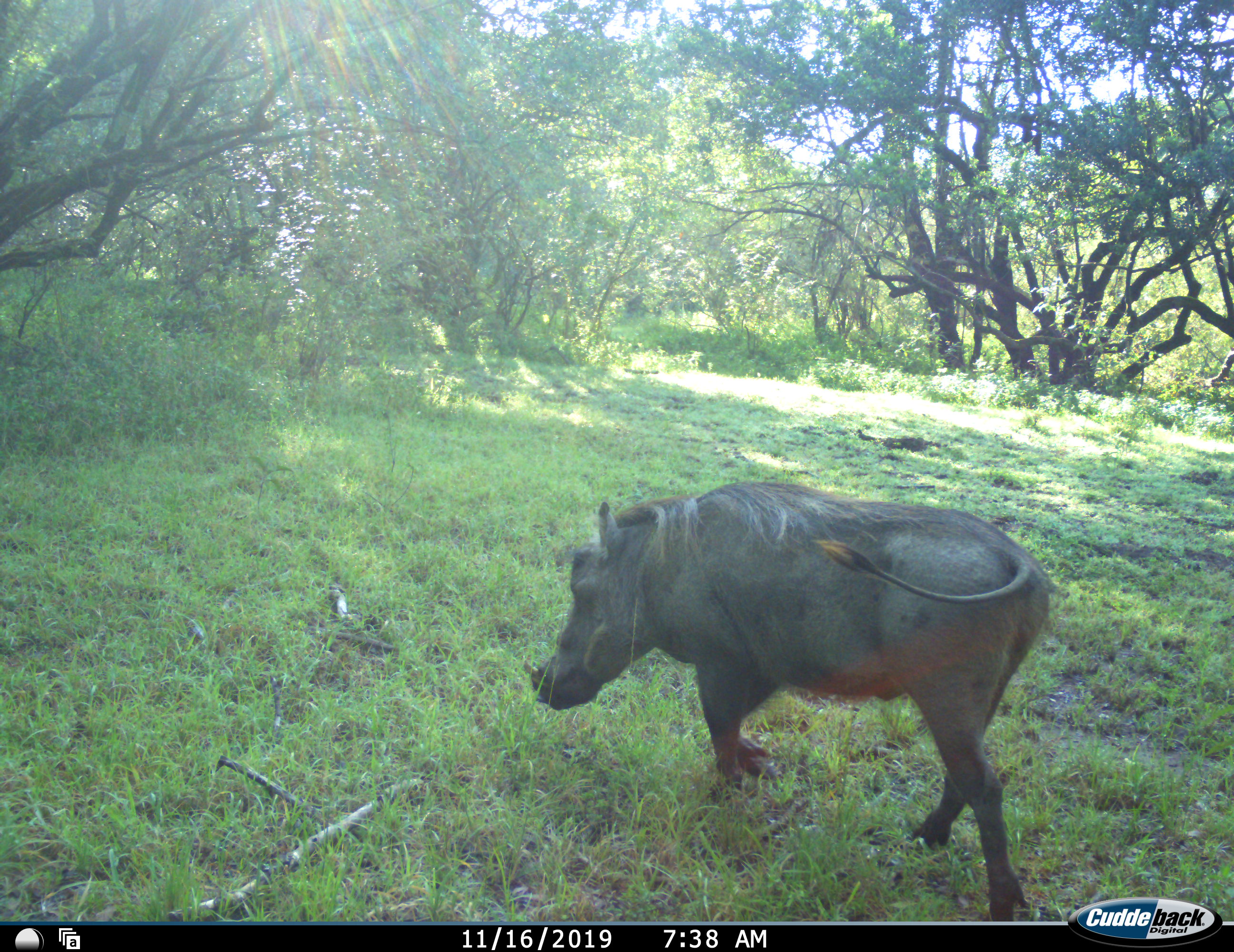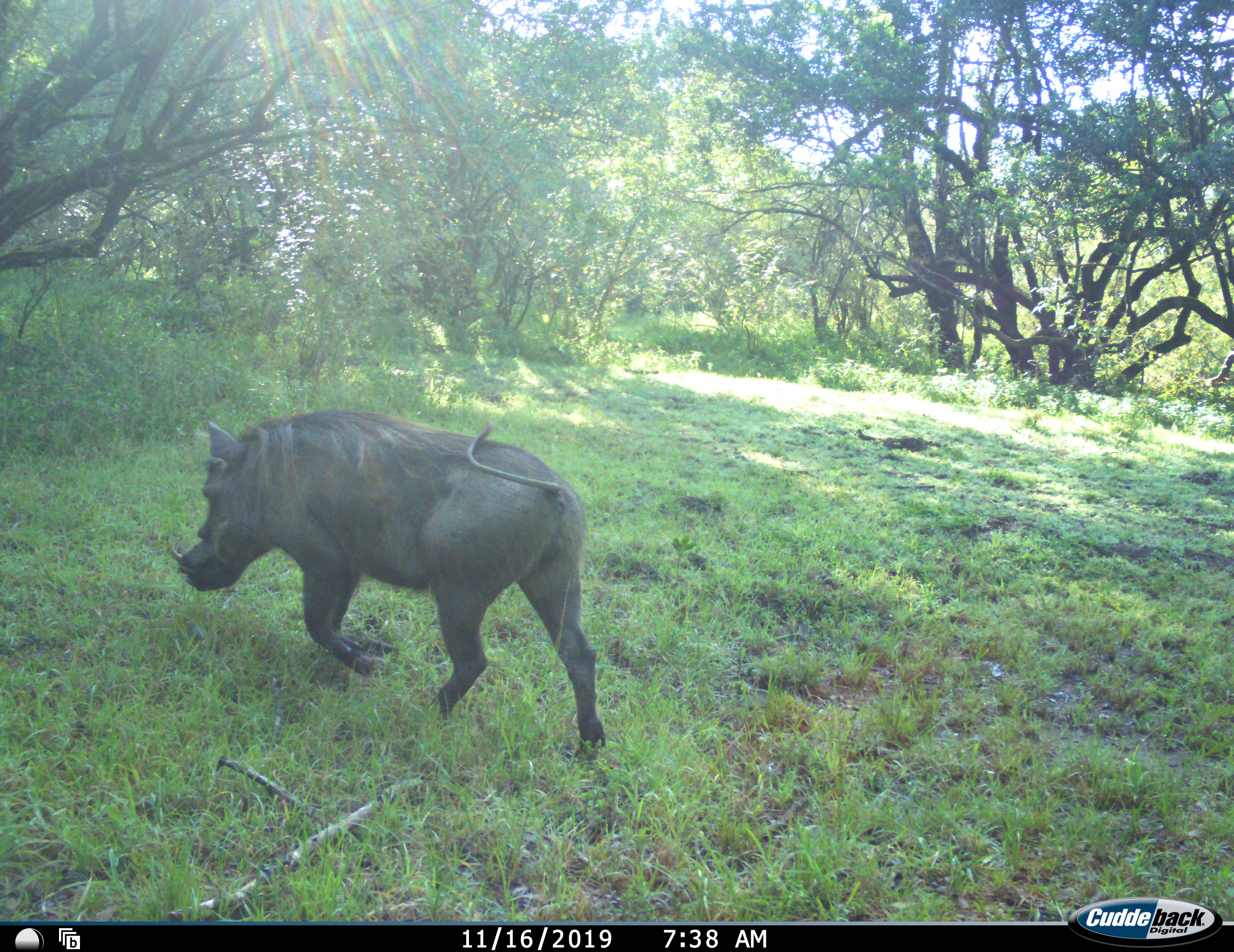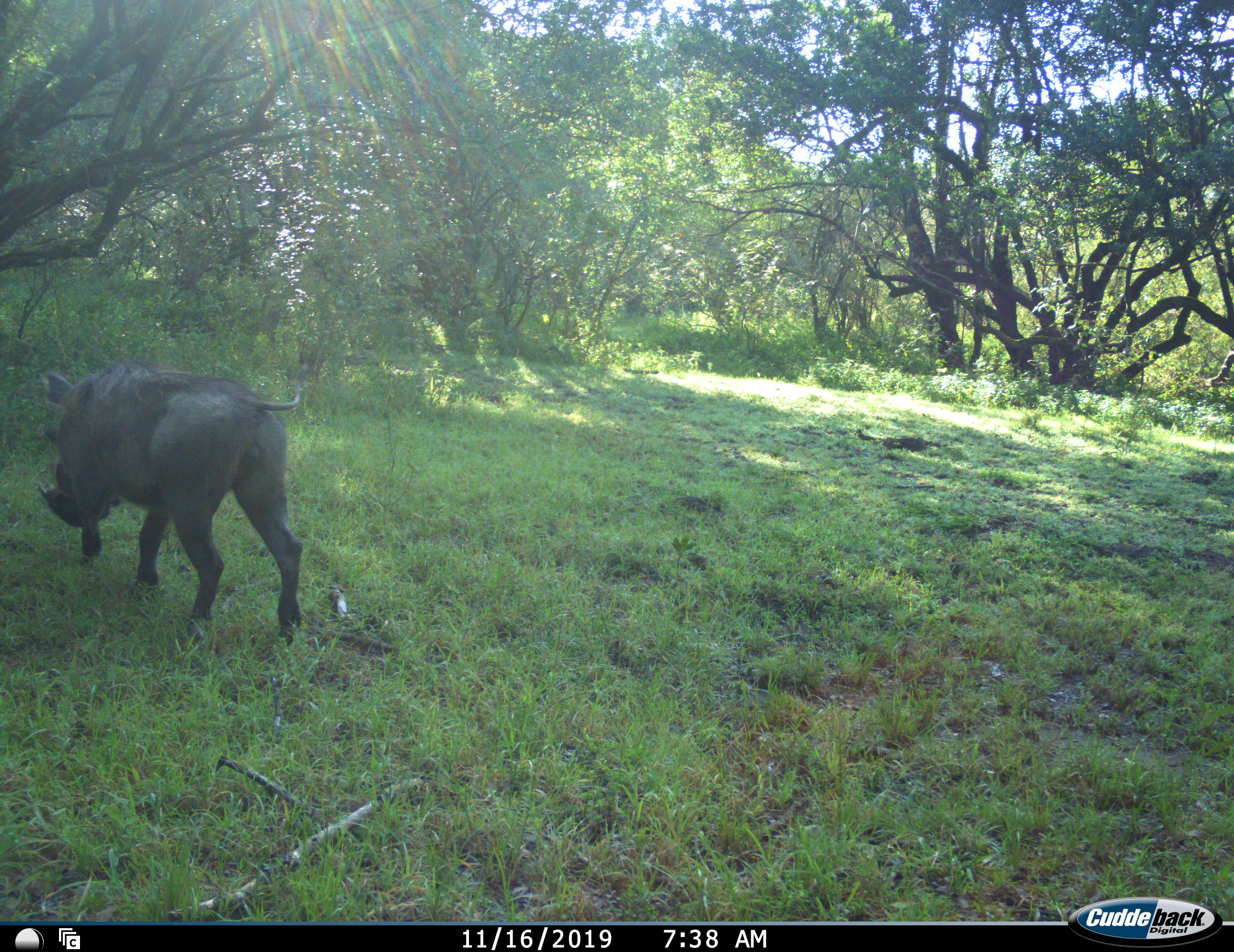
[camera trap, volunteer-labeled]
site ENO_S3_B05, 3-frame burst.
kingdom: Animalia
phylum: Chordata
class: Mammalia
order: Artiodactyla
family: Suidae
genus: Phacochoerus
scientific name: Phacochoerus africanus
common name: warthog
Warthog (Phacochoerus africanus), count 1. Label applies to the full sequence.